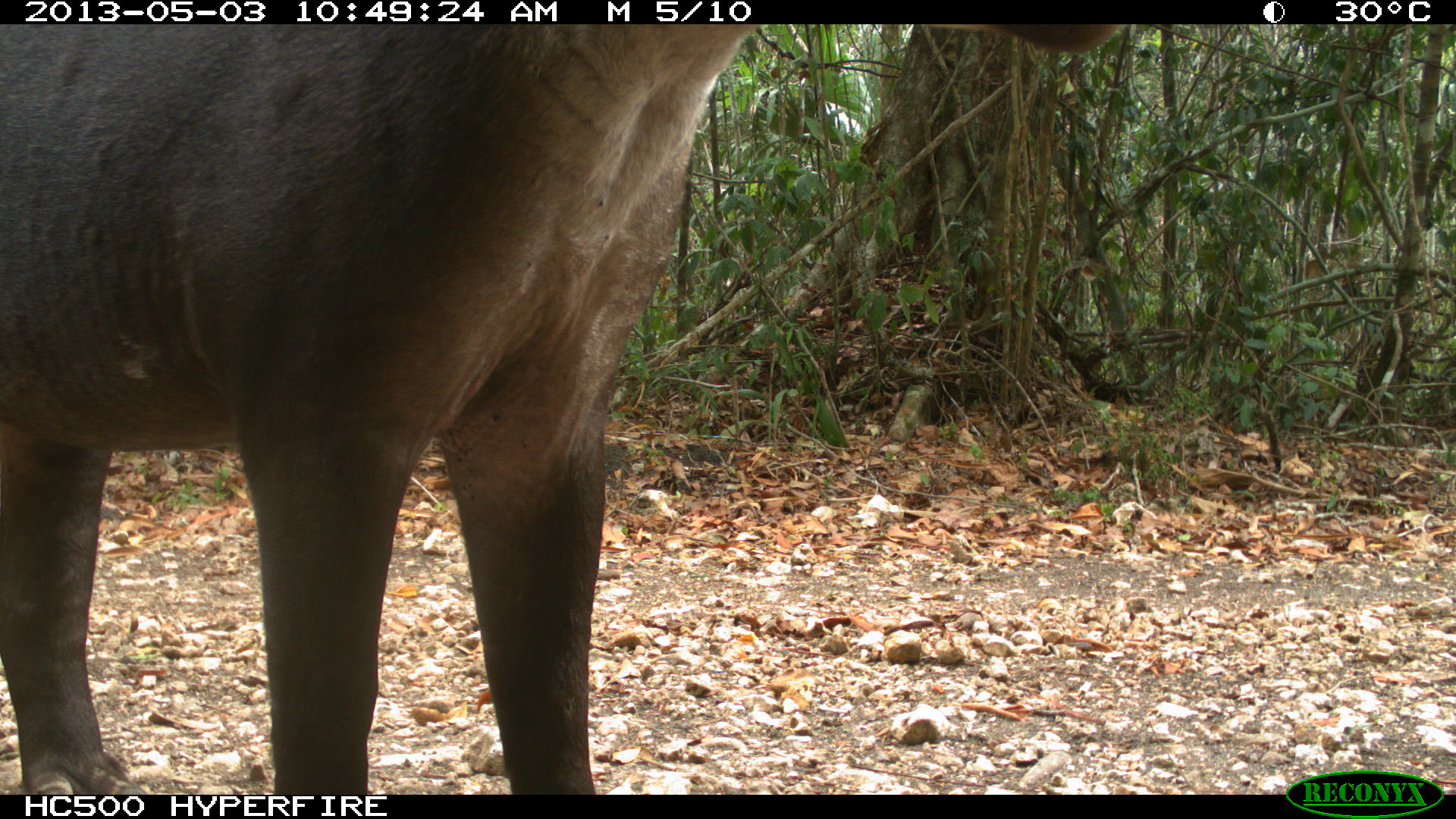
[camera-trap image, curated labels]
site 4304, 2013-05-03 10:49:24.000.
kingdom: Animalia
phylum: Chordata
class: Mammalia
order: Perissodactyla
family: Tapiridae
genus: Tapirus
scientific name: Tapirus bairdii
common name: baird's tapir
Tapirus bairdii (baird's tapir), count 1.